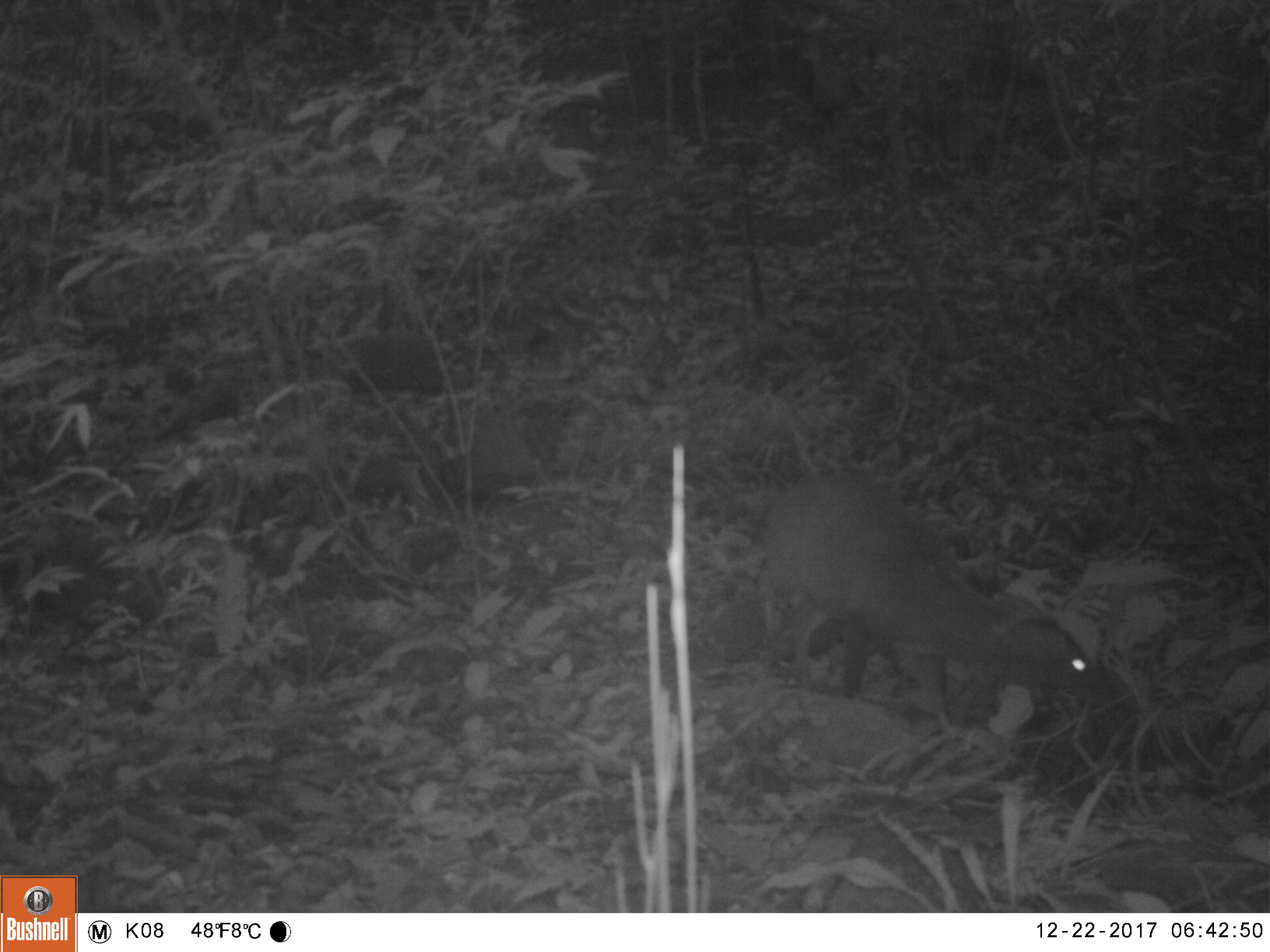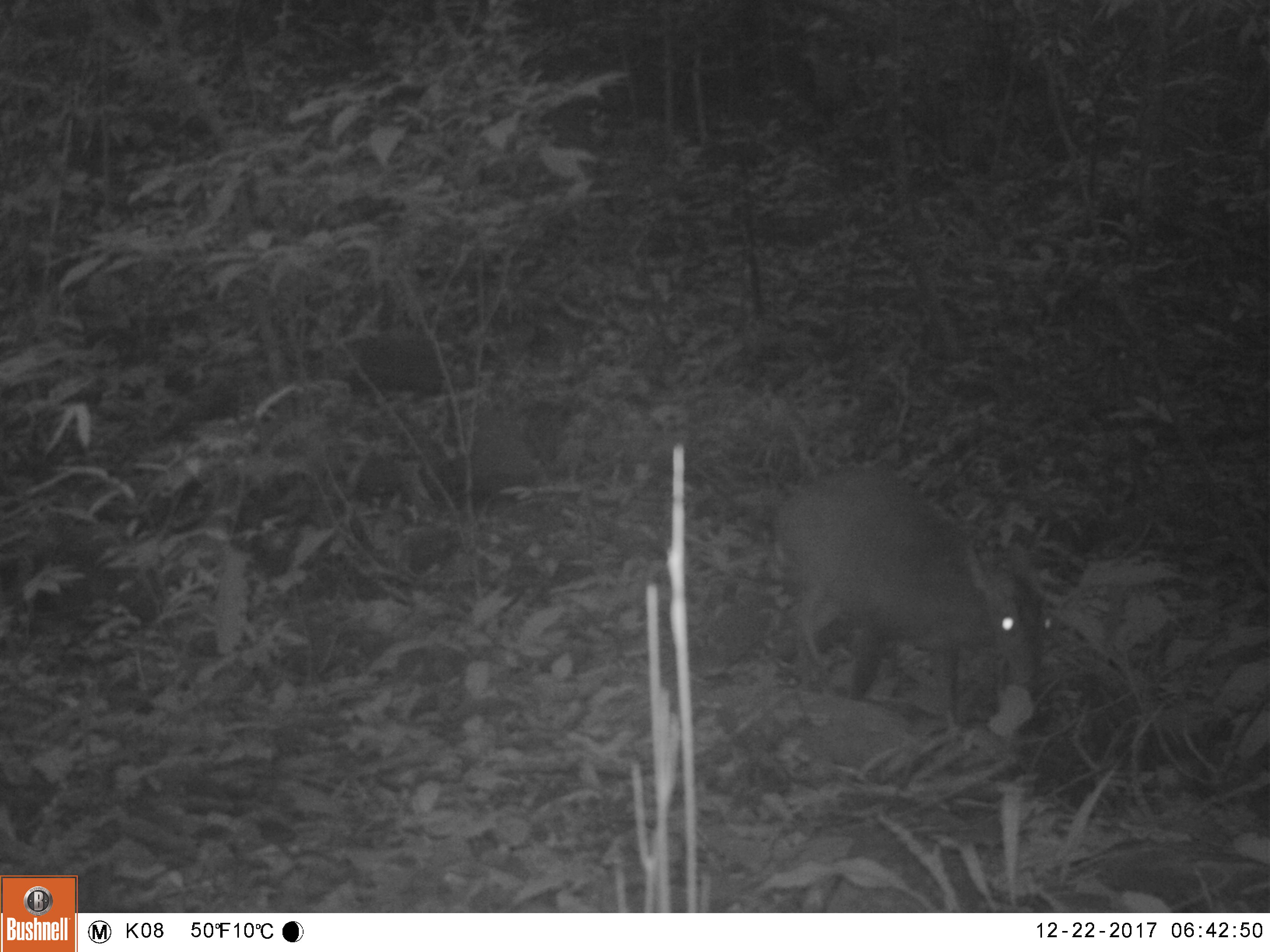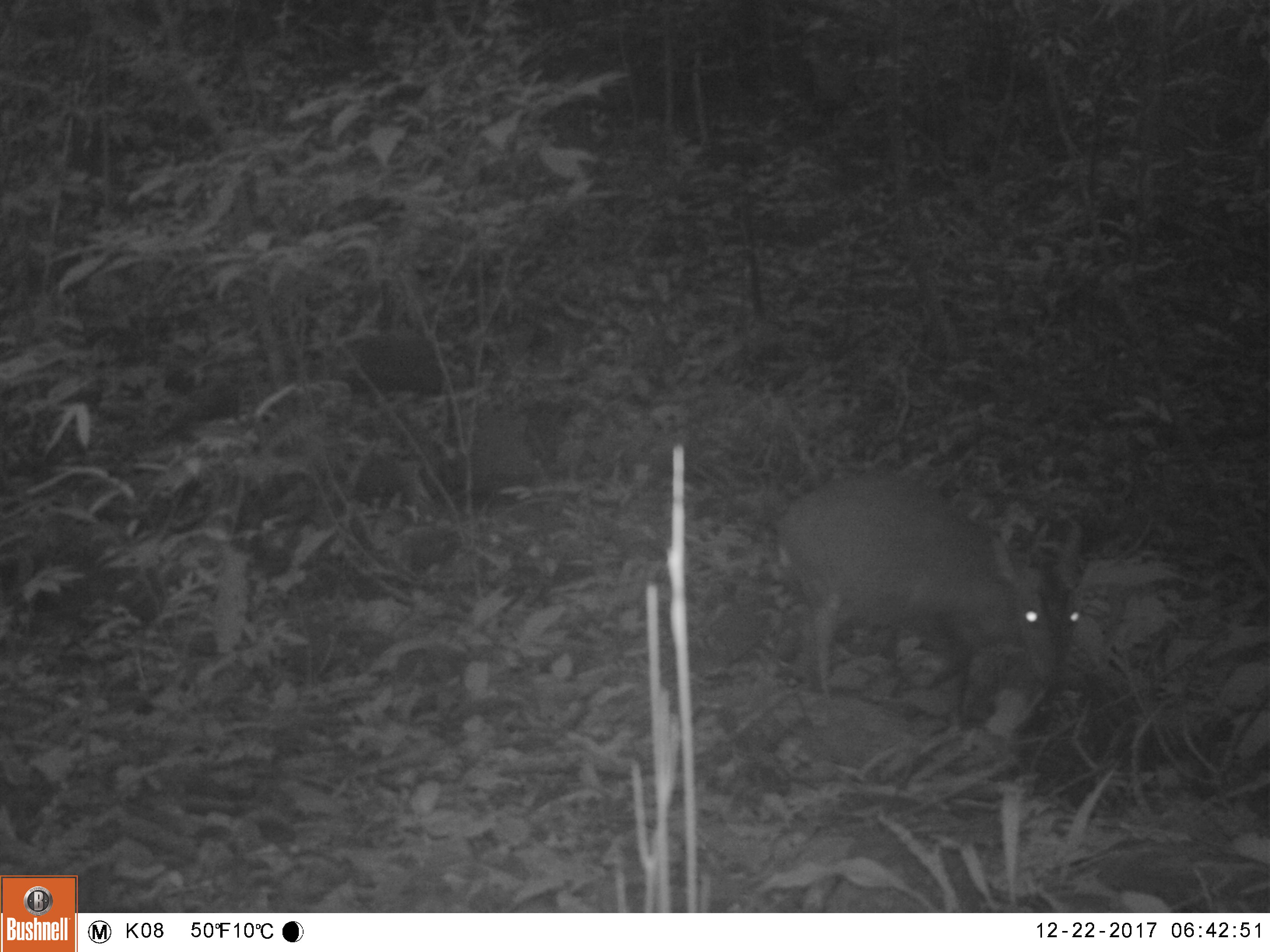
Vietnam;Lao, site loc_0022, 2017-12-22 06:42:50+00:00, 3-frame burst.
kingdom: Animalia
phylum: Chordata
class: Mammalia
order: Artiodactyla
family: Cervidae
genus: Muntiacus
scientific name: Muntiacus vuquangensis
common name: large-antlered muntjac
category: large antlered muntjac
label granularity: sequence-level